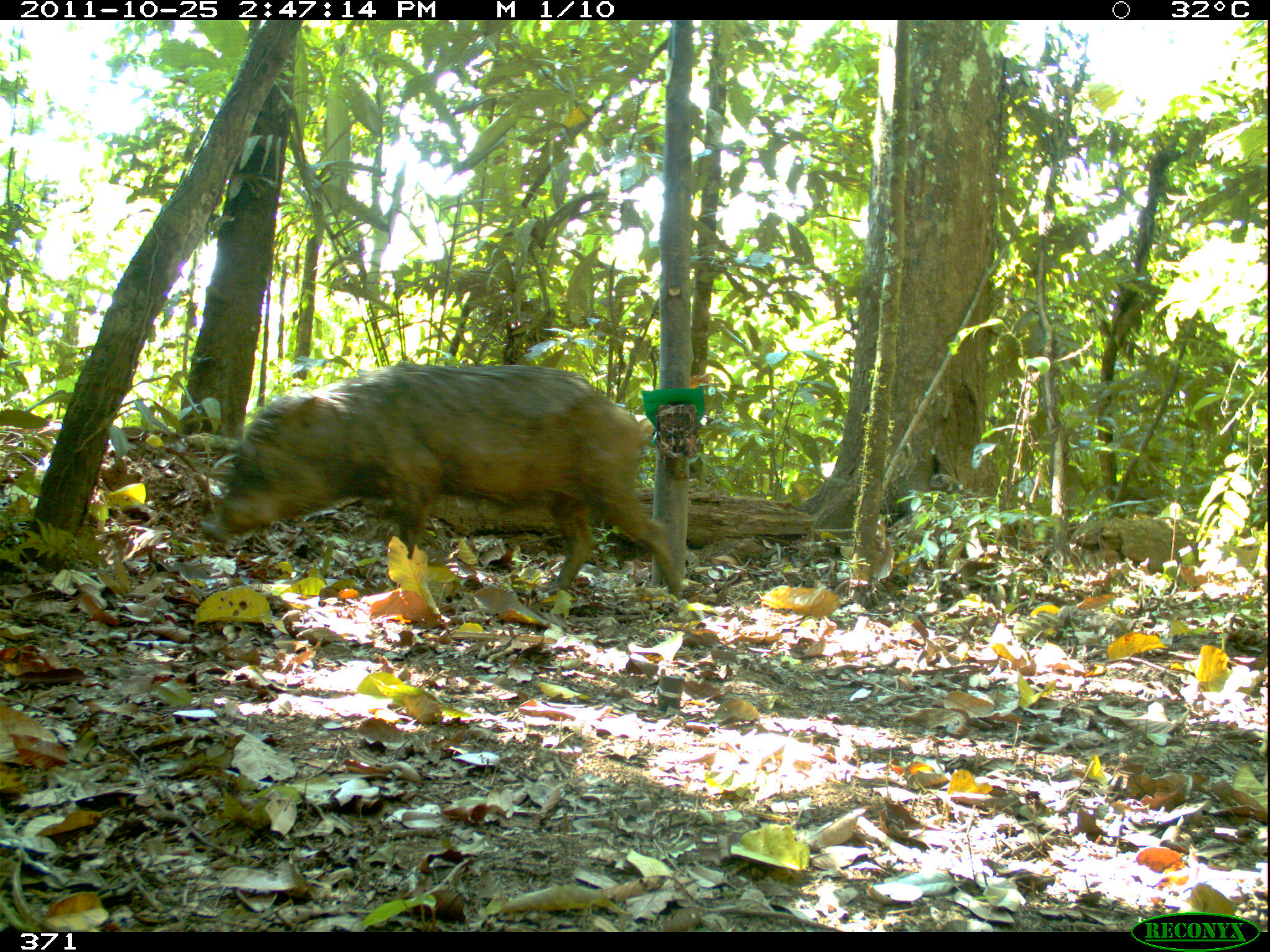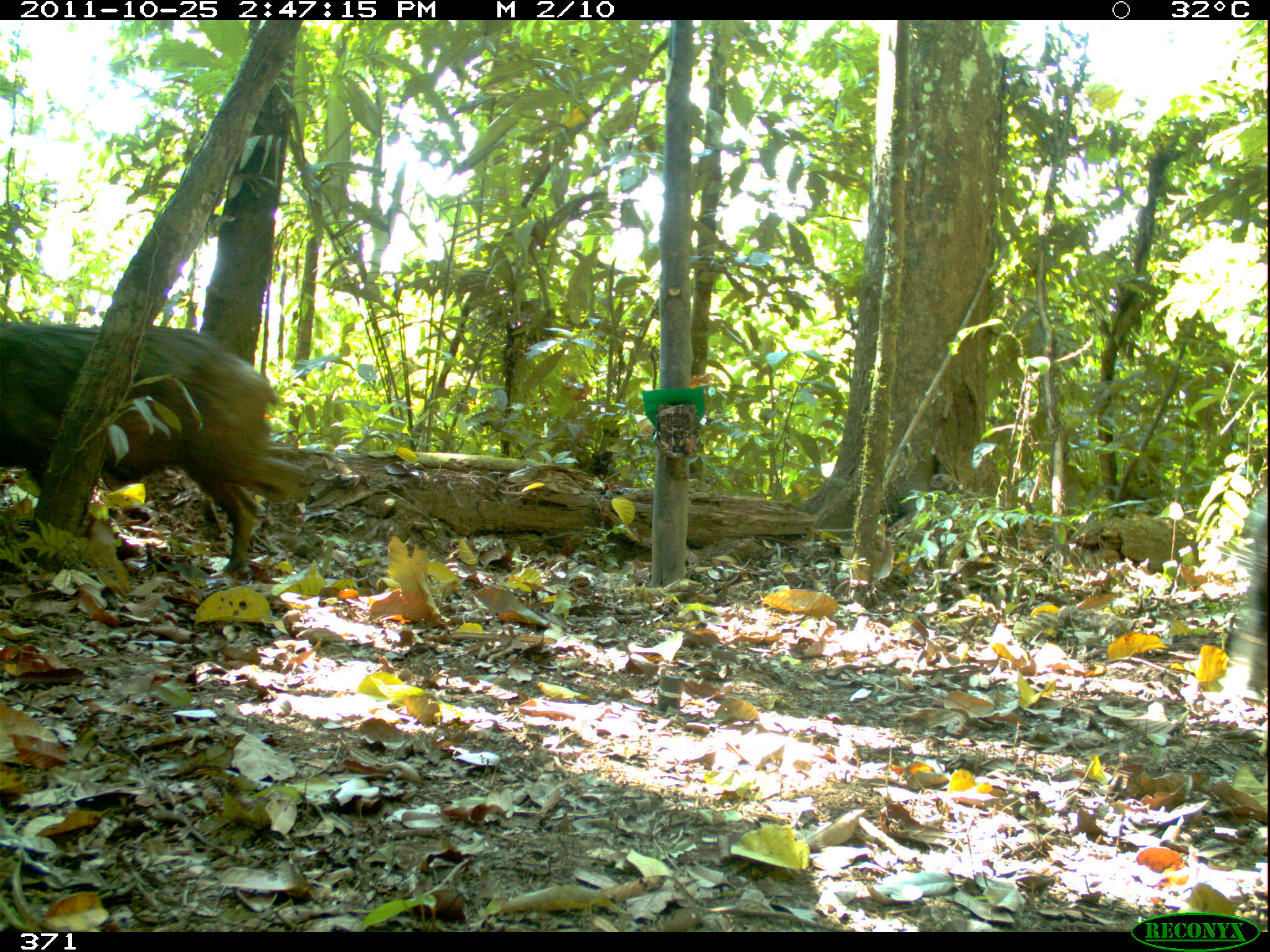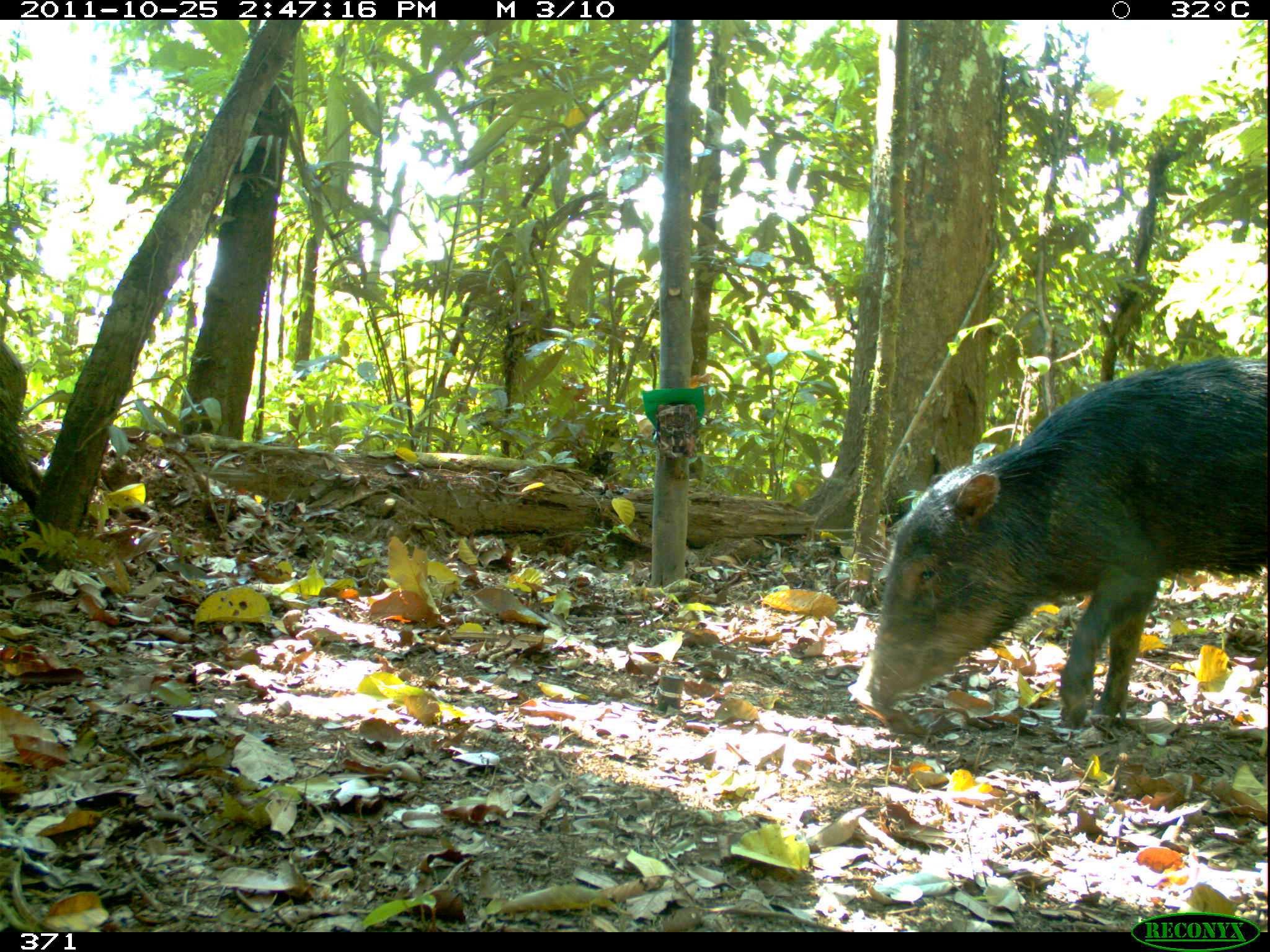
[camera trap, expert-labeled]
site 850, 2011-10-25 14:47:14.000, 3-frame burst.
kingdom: Animalia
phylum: Chordata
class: Mammalia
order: Artiodactyla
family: Tayassuidae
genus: Tayassu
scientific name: Tayassu pecari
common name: white-lipped peccary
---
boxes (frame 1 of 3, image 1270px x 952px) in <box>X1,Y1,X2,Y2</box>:
tayassu pecari: <box>197,362,684,600</box>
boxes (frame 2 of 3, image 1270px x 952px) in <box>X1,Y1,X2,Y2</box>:
tayassu pecari: <box>0,322,303,577</box>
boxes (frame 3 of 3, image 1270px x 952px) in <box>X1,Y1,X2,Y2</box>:
tayassu pecari: <box>848,360,1266,728</box>; <box>3,338,41,544</box>